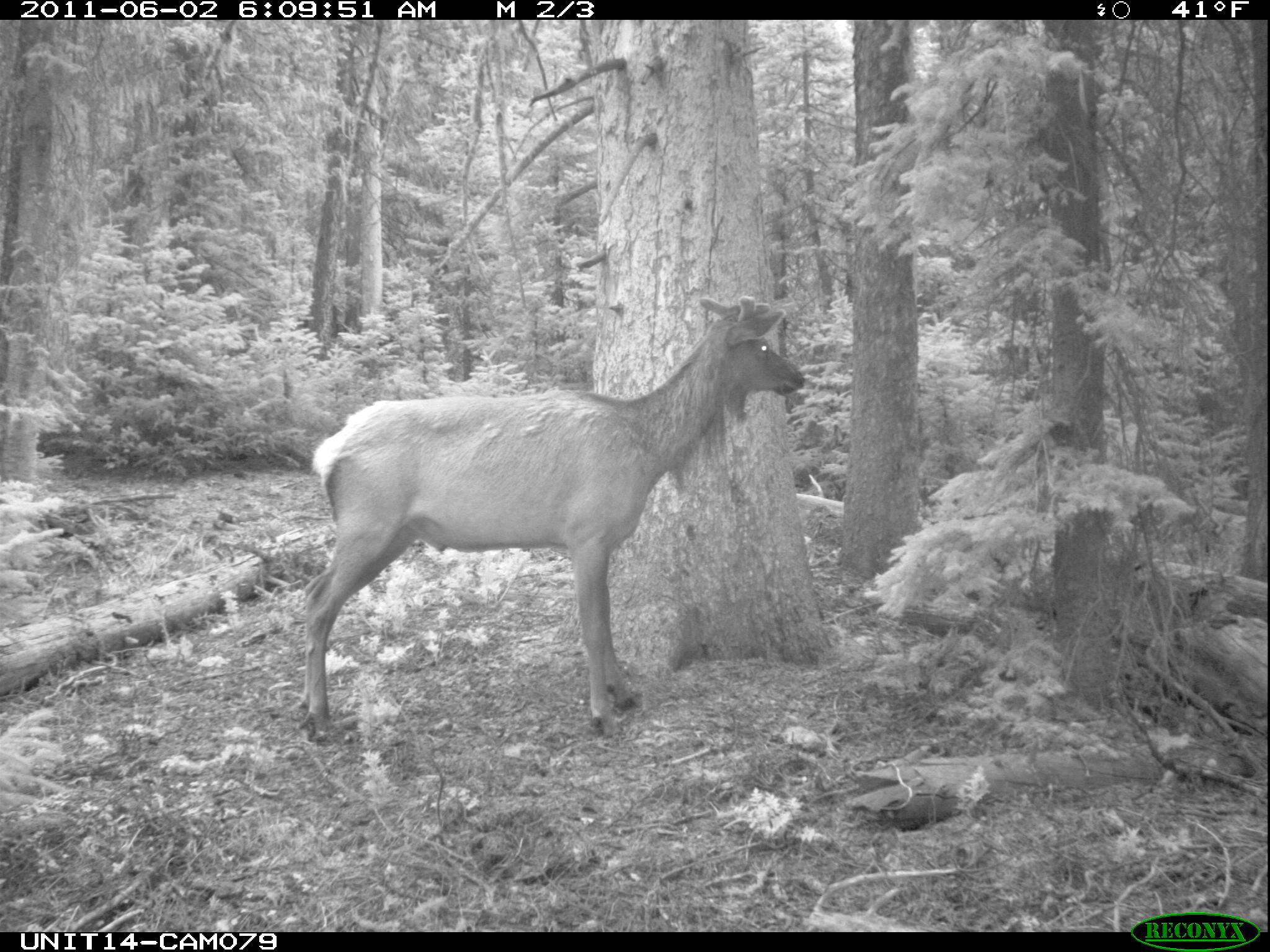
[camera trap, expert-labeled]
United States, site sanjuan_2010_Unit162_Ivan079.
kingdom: Animalia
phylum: Chordata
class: Mammalia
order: Artiodactyla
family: Cervidae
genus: Cervus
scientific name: Cervus elaphus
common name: red deer